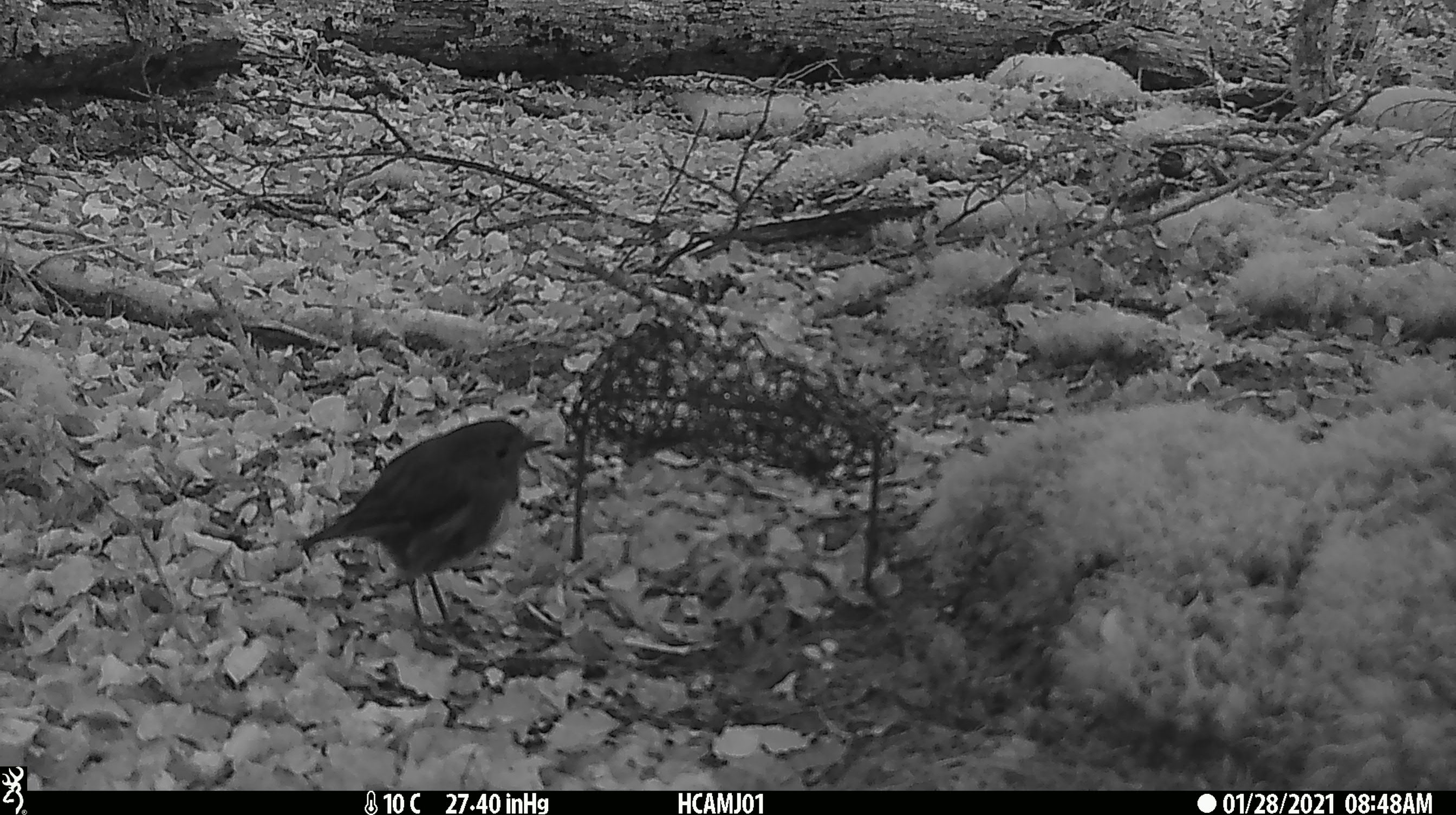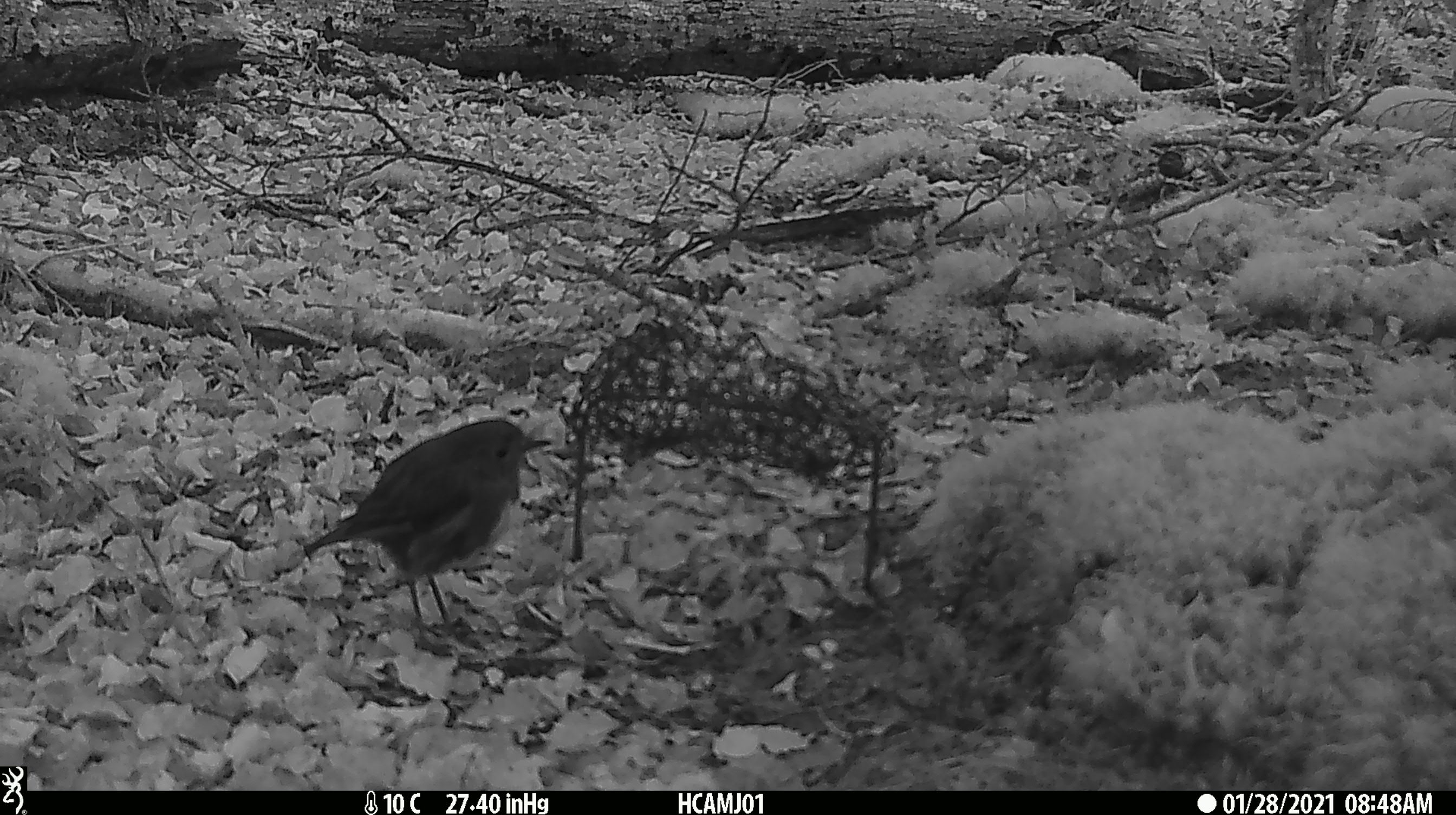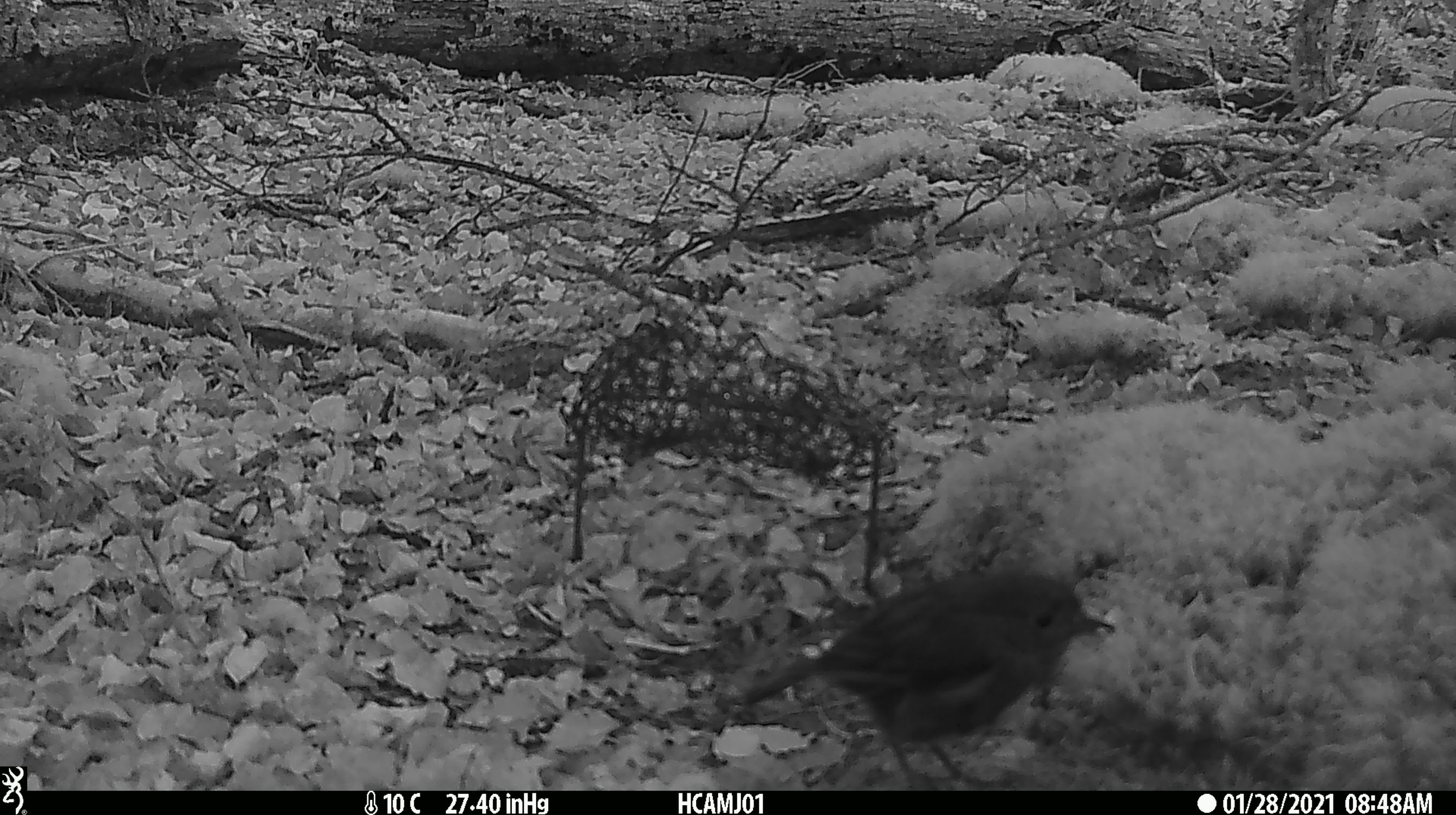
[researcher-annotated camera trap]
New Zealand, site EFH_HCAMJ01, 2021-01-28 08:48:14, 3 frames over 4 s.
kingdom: Animalia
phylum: Chordata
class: Aves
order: Passeriformes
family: Petroicidae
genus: Petroica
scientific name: Petroica australis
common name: new zealand robin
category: robin